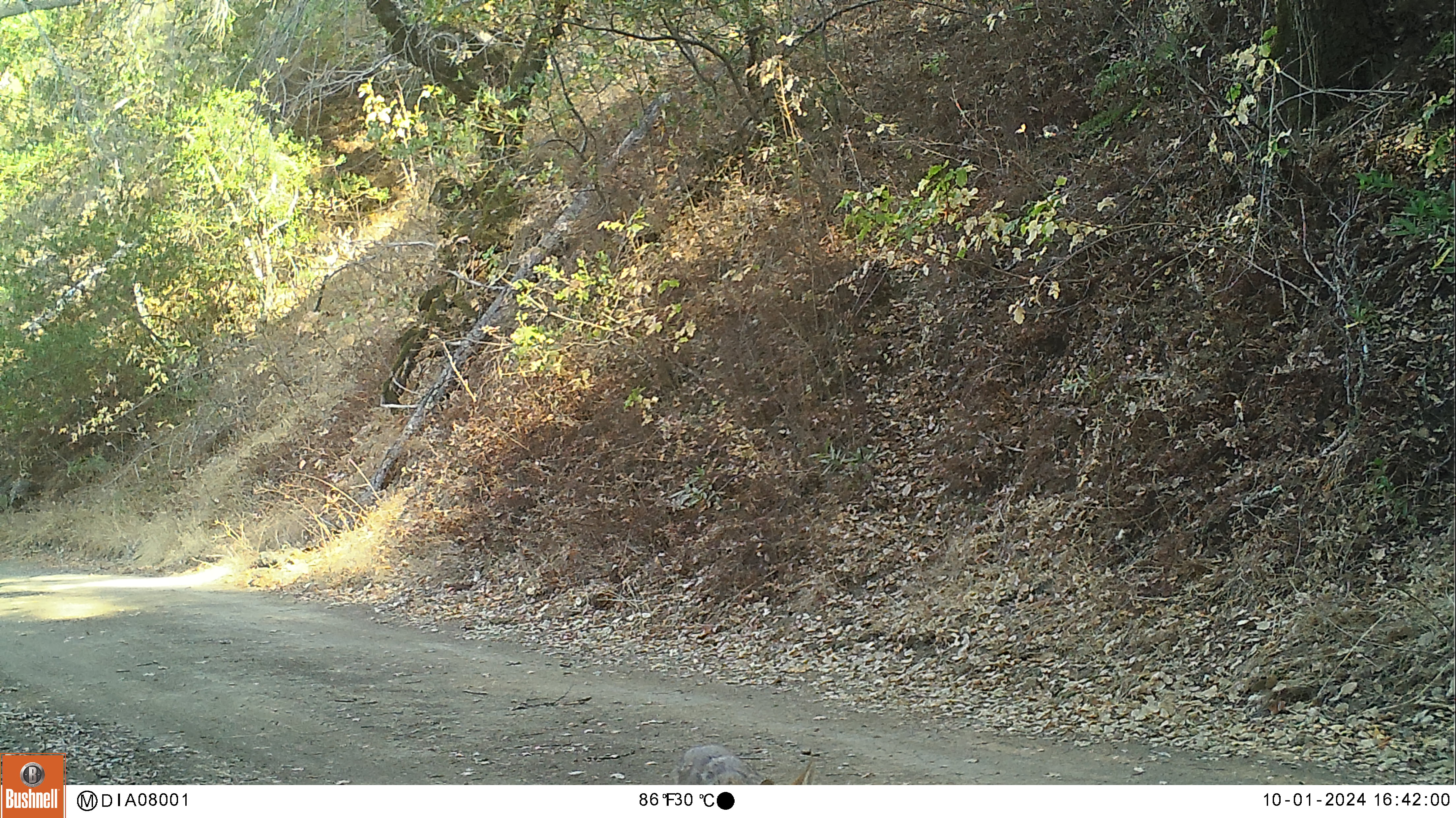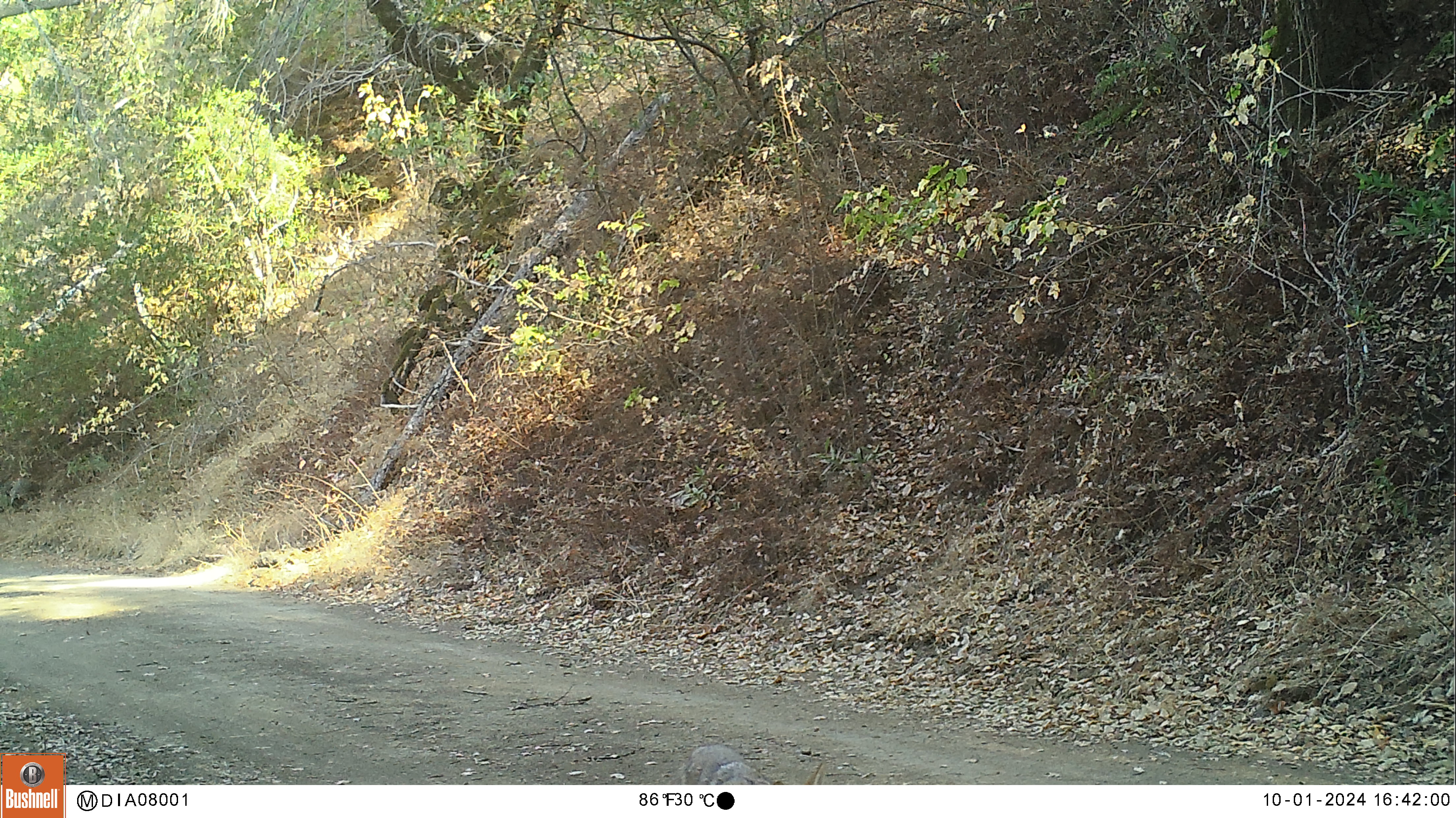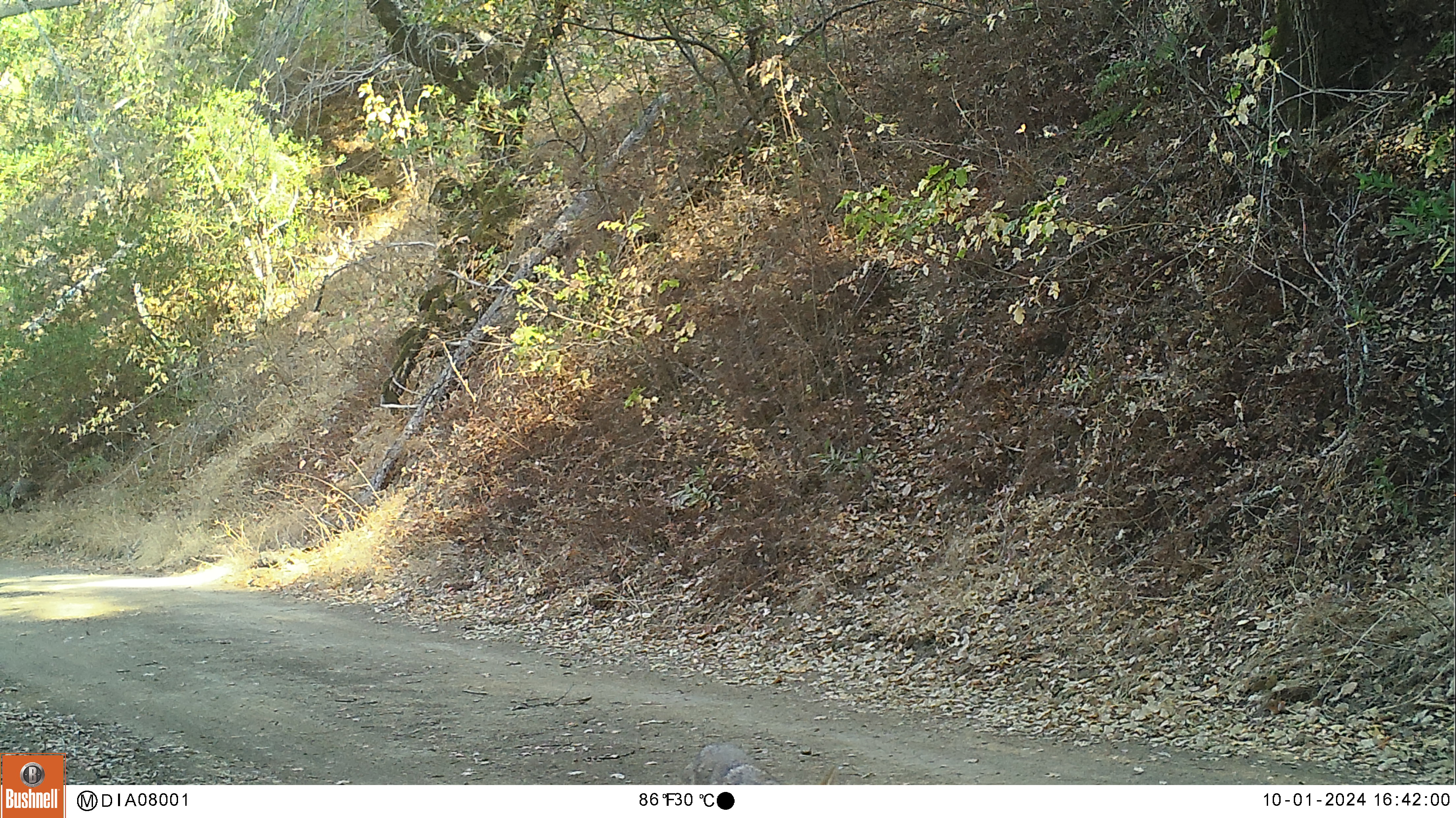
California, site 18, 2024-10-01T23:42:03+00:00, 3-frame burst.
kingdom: Animalia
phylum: Chordata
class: Mammalia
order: Carnivora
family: Canidae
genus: Canis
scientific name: Canis latrans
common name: coyote